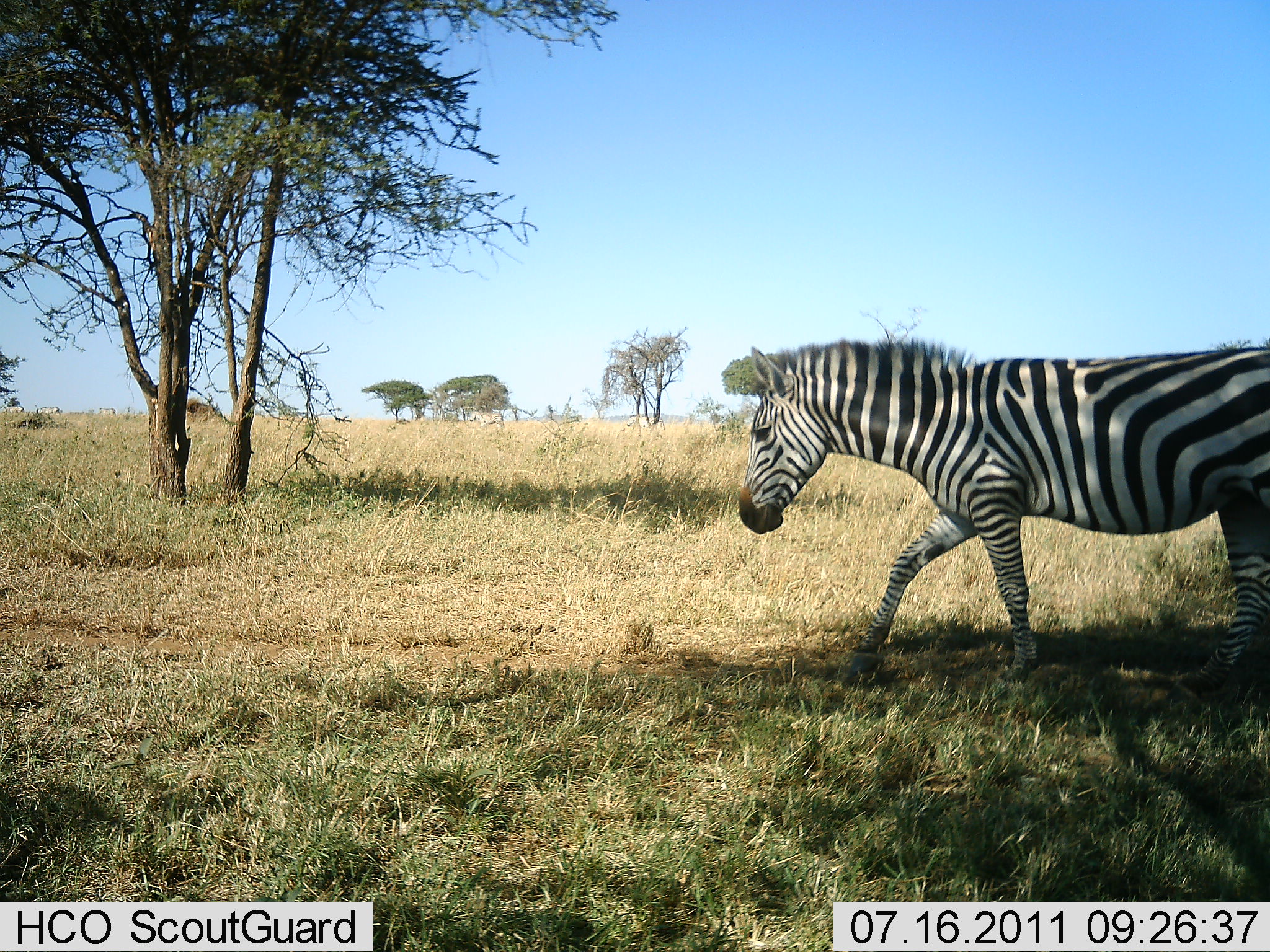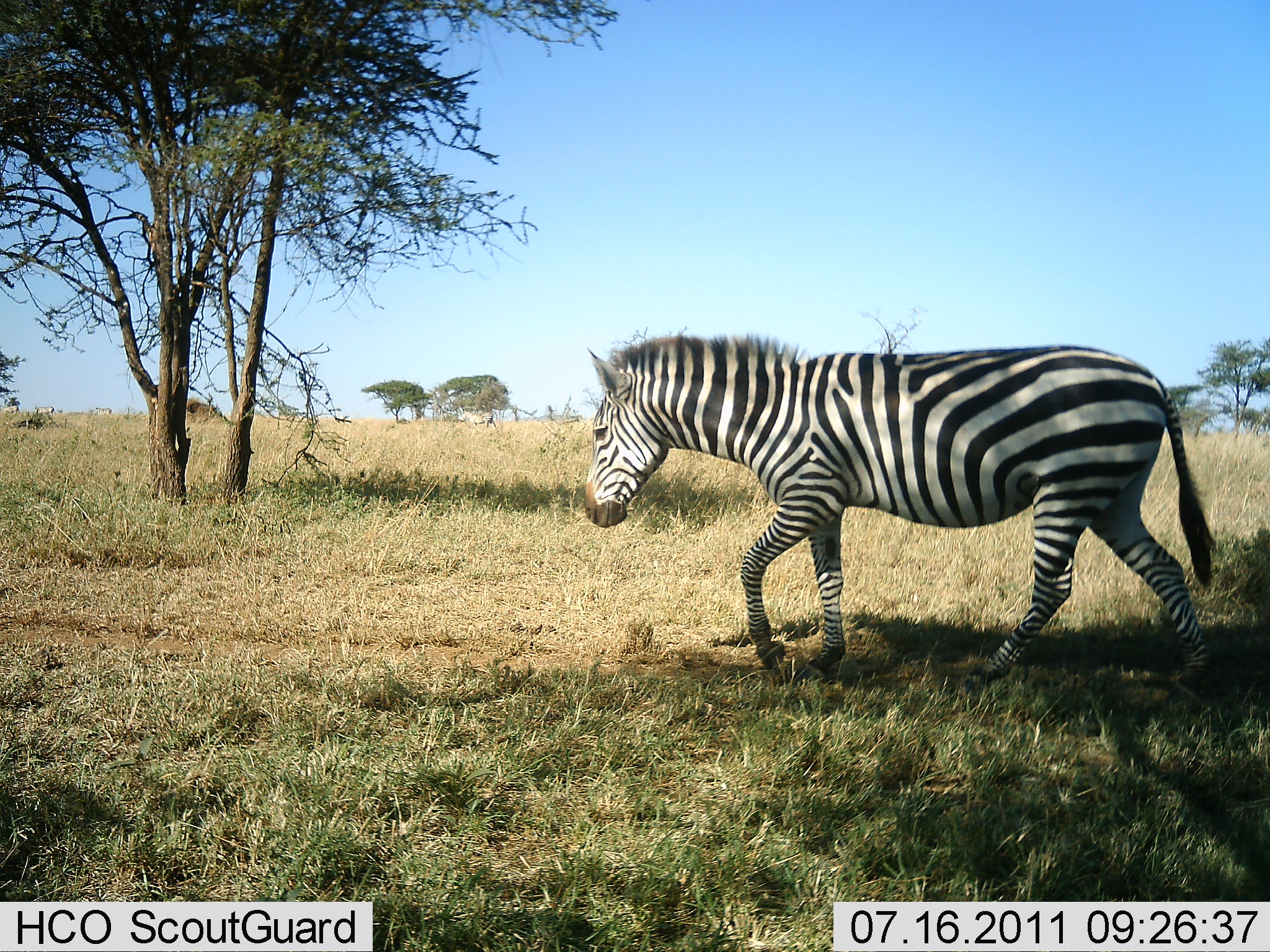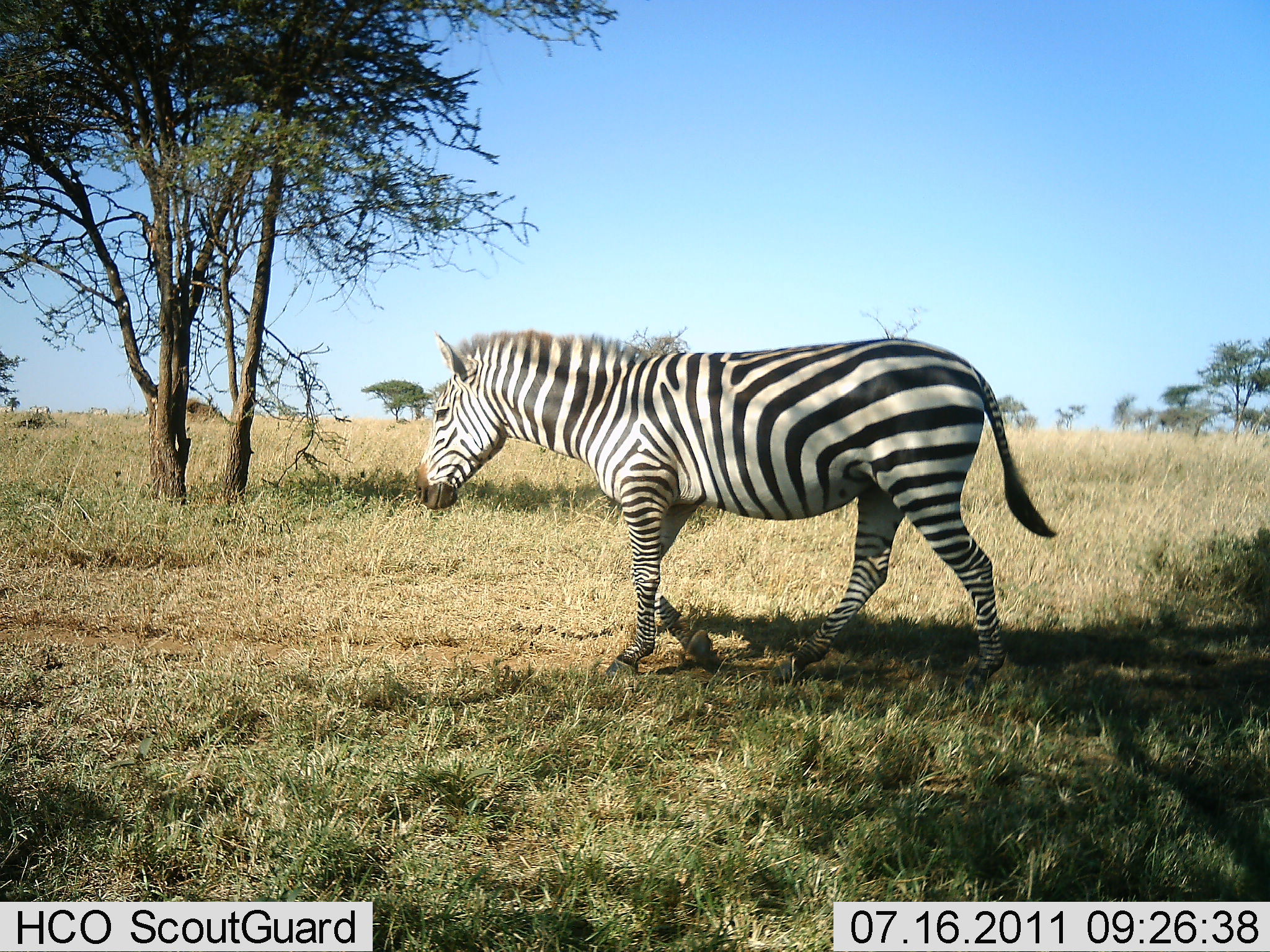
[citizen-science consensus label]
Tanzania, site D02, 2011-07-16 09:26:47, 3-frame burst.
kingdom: Animalia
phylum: Chordata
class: Mammalia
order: Perissodactyla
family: Equidae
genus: Equus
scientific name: Equus quagga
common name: plains zebra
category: zebra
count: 1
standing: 0%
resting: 0%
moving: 100%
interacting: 0%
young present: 0%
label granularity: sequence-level